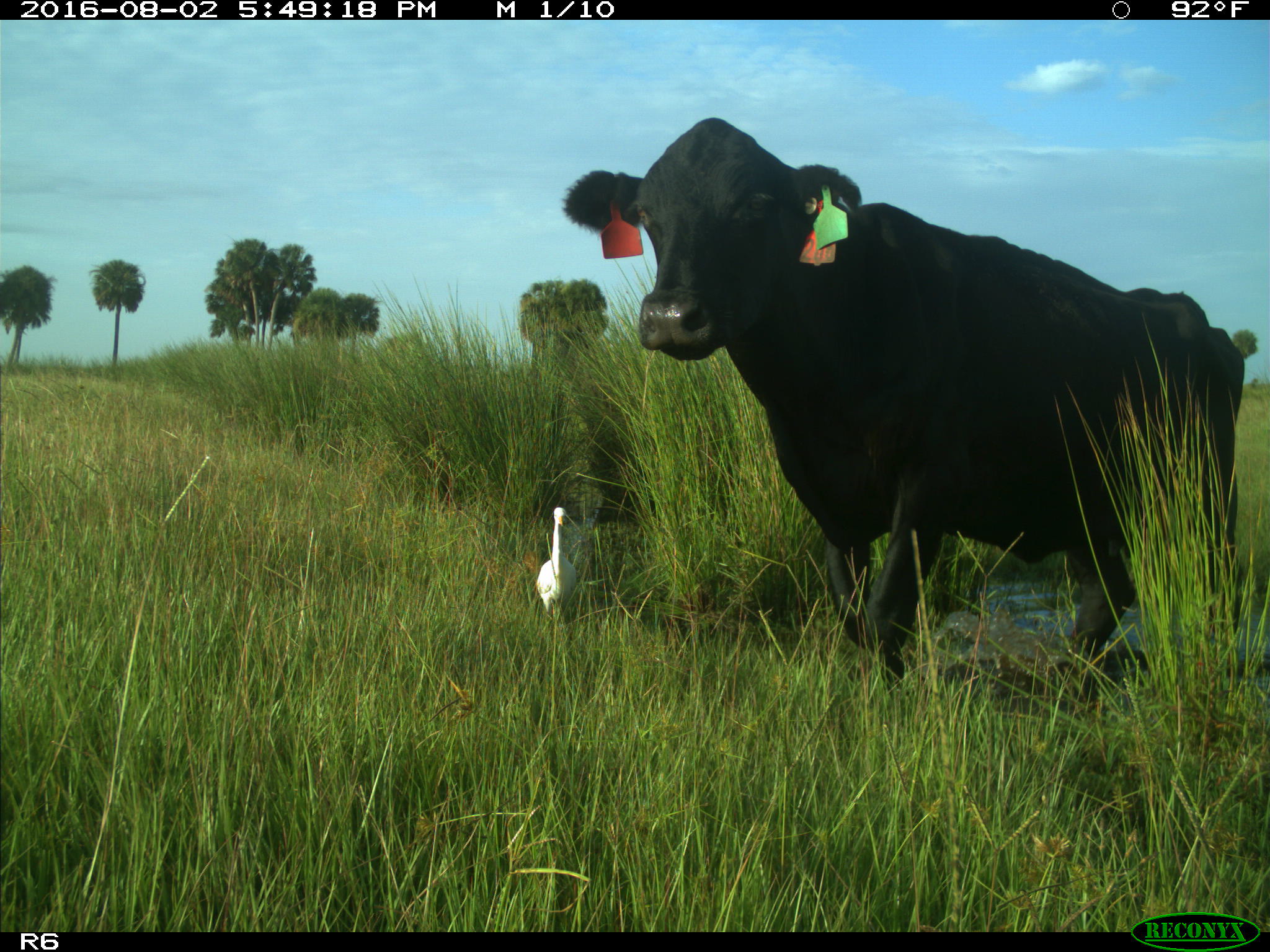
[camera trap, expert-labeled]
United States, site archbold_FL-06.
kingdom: Animalia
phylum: Chordata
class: Mammalia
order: Artiodactyla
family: Bovidae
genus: Bos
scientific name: Bos taurus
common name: domestic cow